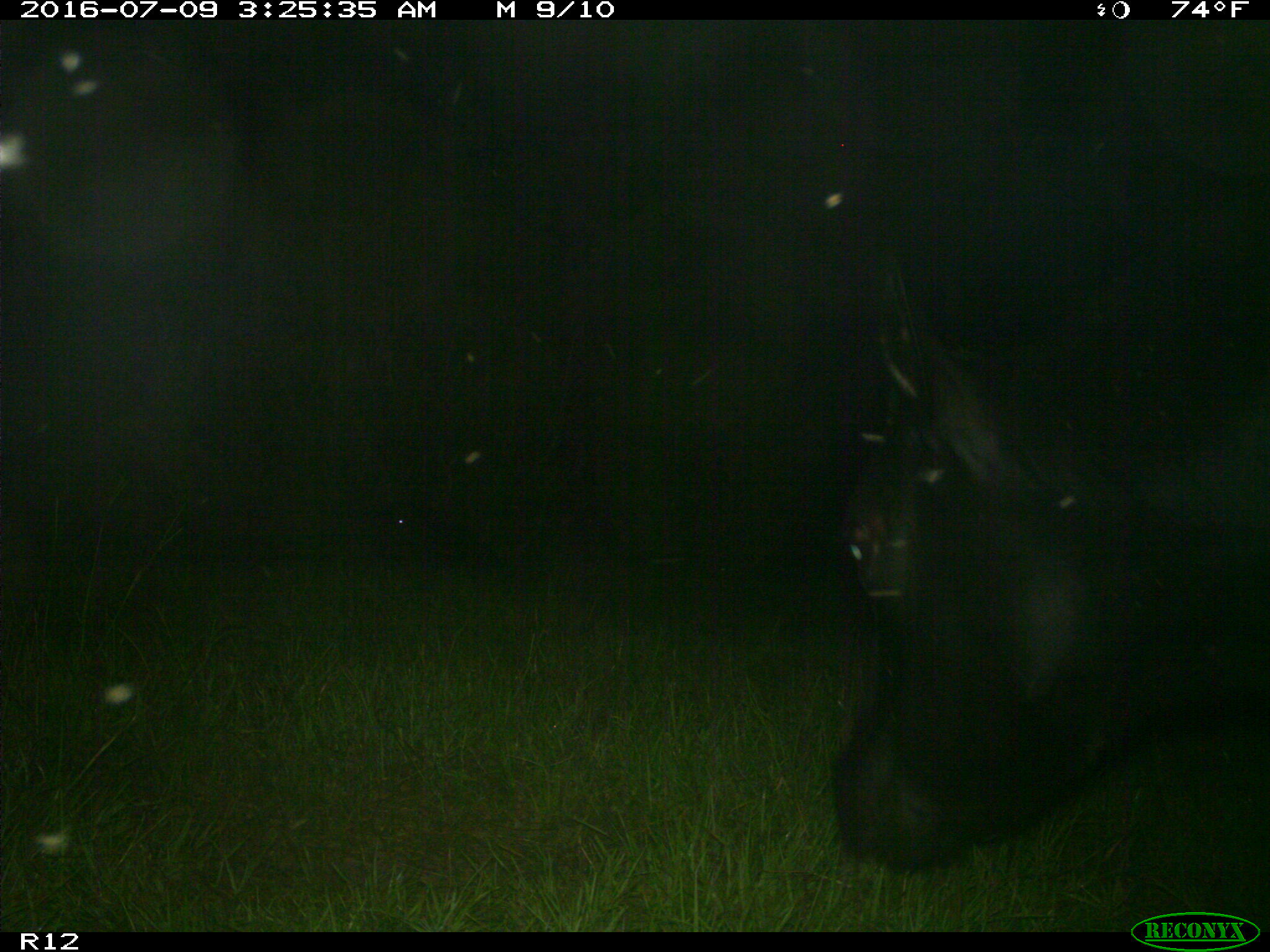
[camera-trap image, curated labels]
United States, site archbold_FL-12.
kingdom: Animalia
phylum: Chordata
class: Mammalia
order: Artiodactyla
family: Bovidae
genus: Bos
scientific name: Bos taurus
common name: domestic cow